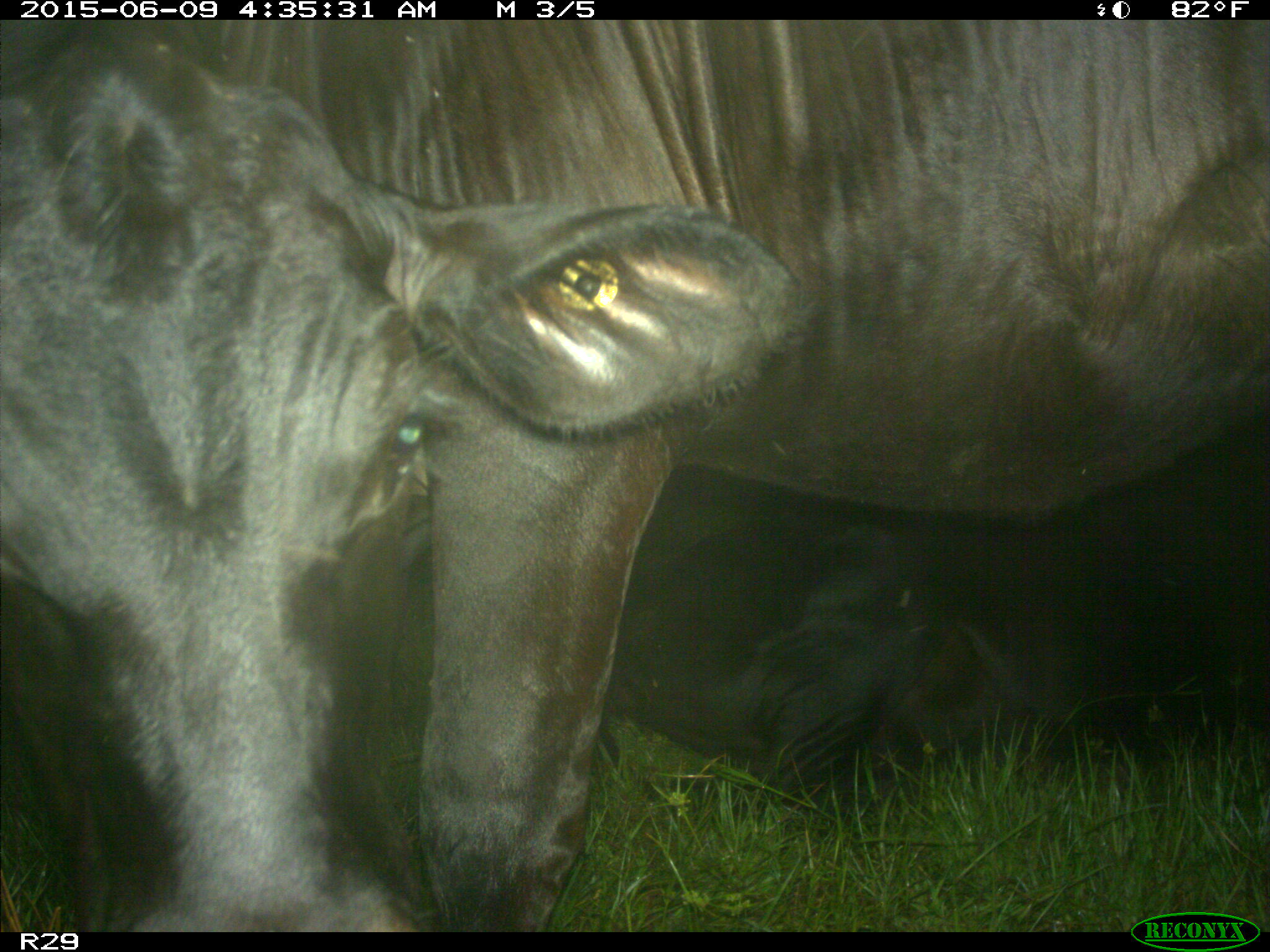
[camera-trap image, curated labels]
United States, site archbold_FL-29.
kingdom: Animalia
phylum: Chordata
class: Mammalia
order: Artiodactyla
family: Bovidae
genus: Bos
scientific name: Bos taurus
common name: domestic cow